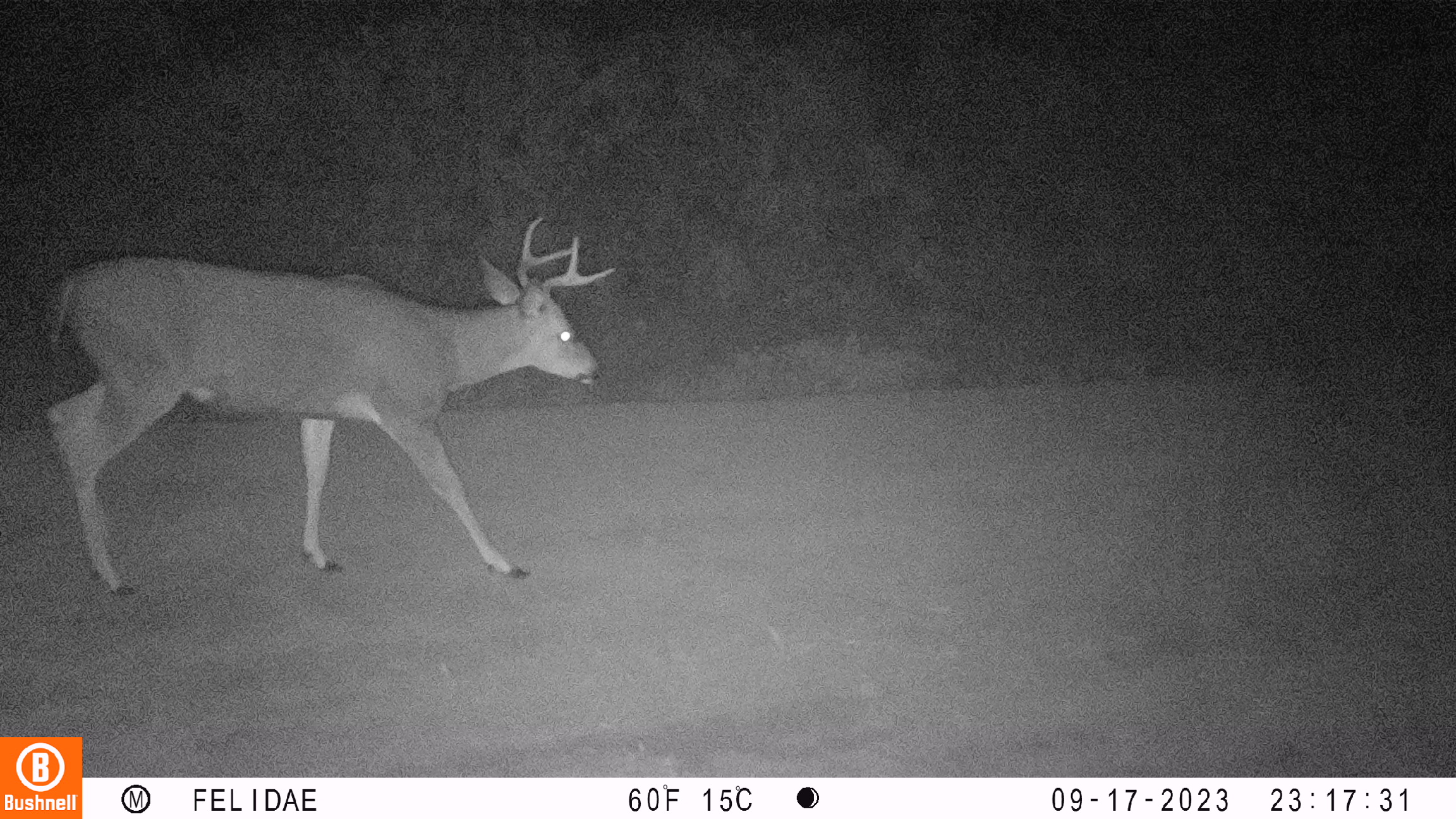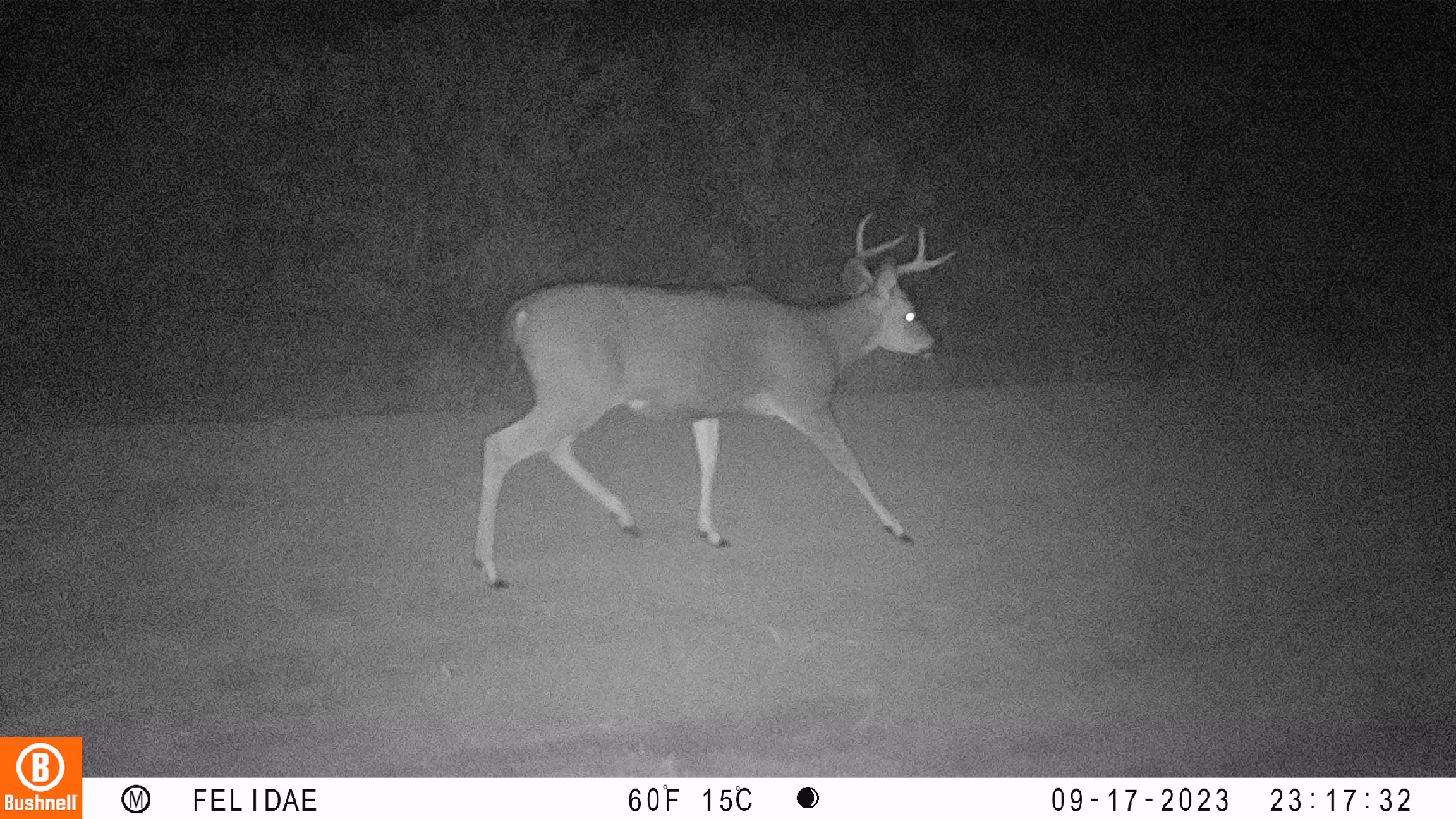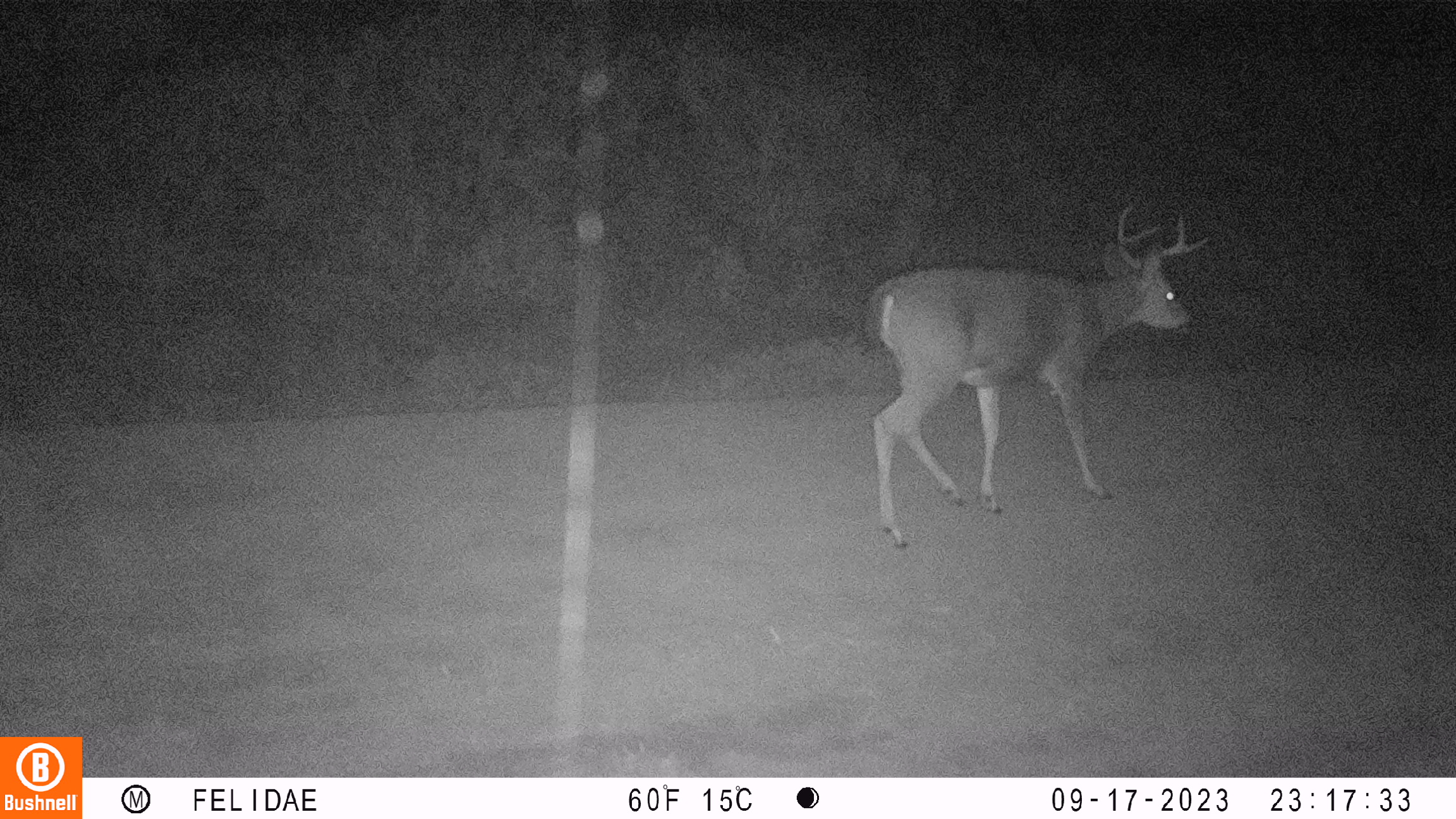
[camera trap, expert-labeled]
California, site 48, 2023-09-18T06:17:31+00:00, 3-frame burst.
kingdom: Animalia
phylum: Chordata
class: Mammalia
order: Artiodactyla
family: Cervidae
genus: Odocoileus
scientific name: Odocoileus hemionus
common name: mule deer